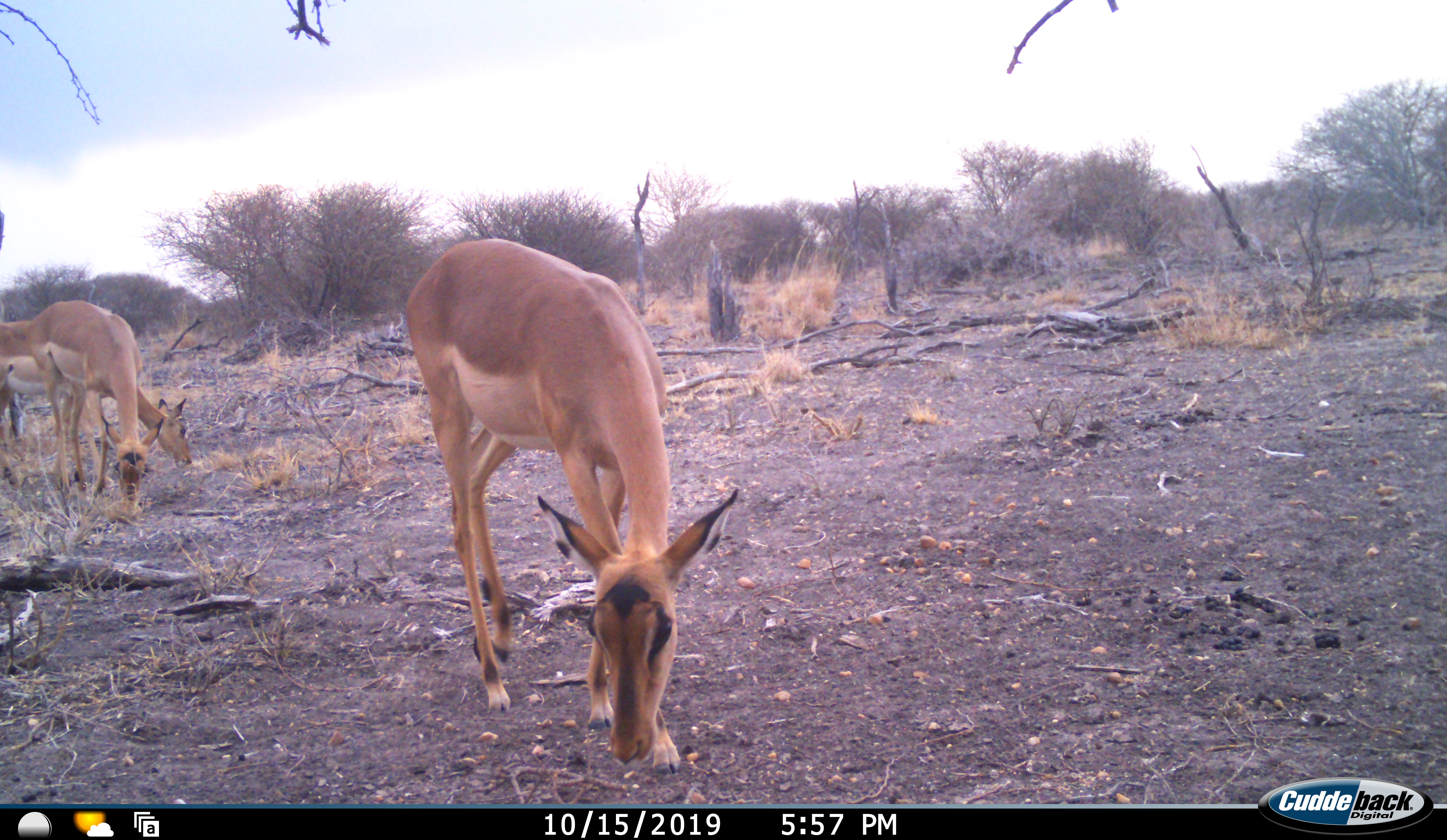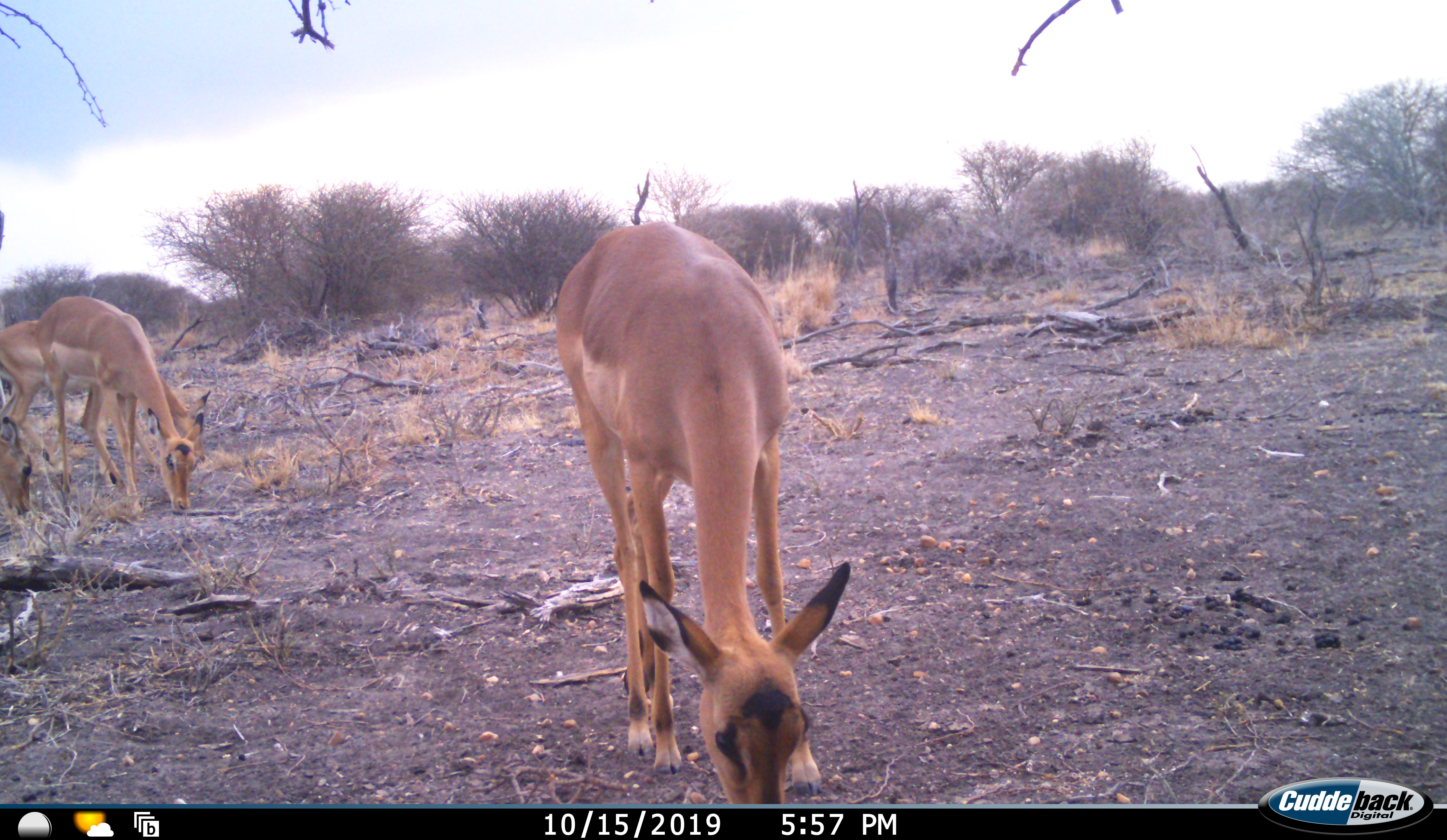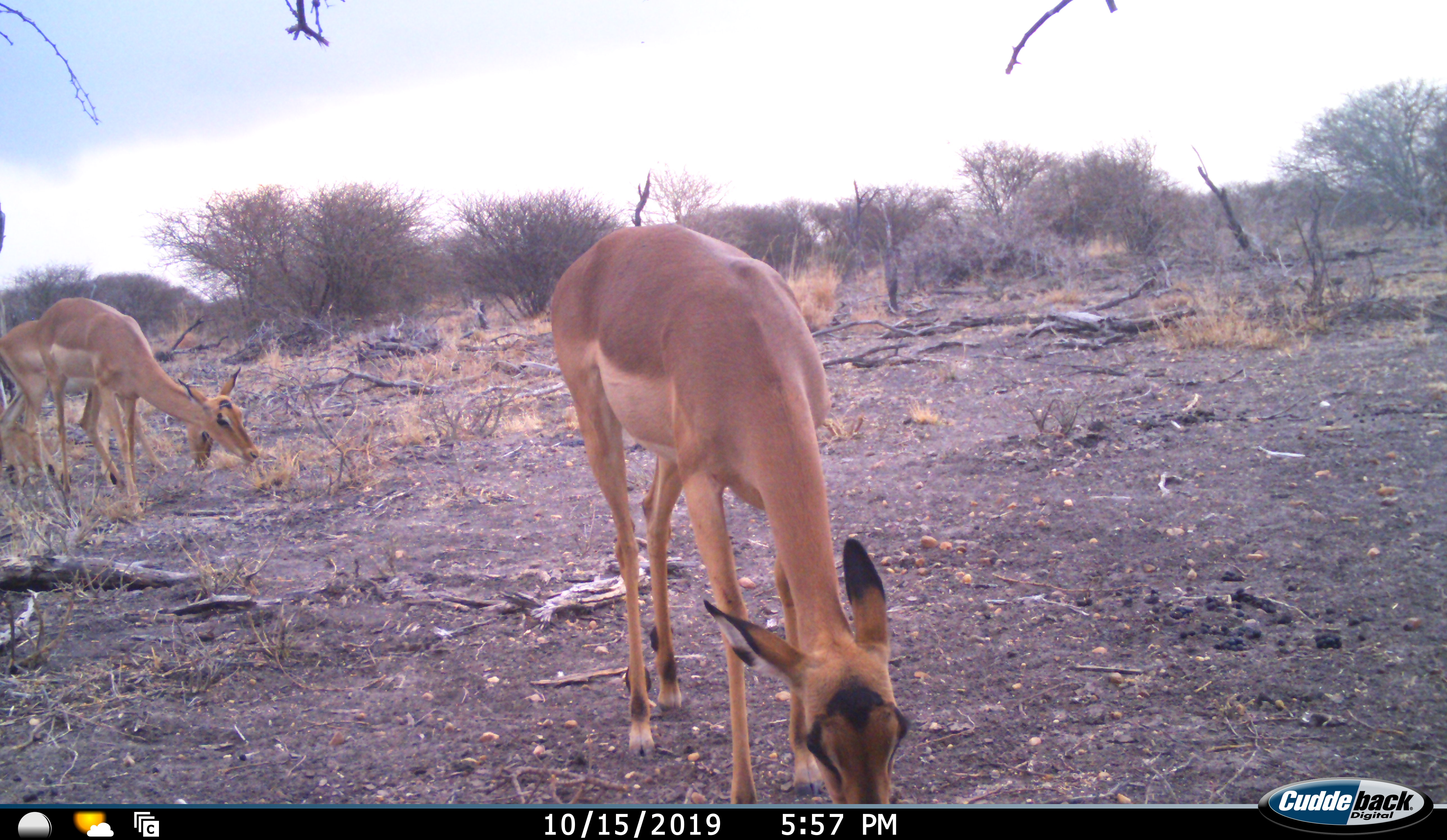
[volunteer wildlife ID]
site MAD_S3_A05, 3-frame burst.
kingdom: Animalia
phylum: Chordata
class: Mammalia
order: Artiodactyla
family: Bovidae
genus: Aepyceros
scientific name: Aepyceros melampus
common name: impala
Impala (Aepyceros melampus), count 4. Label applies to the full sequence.